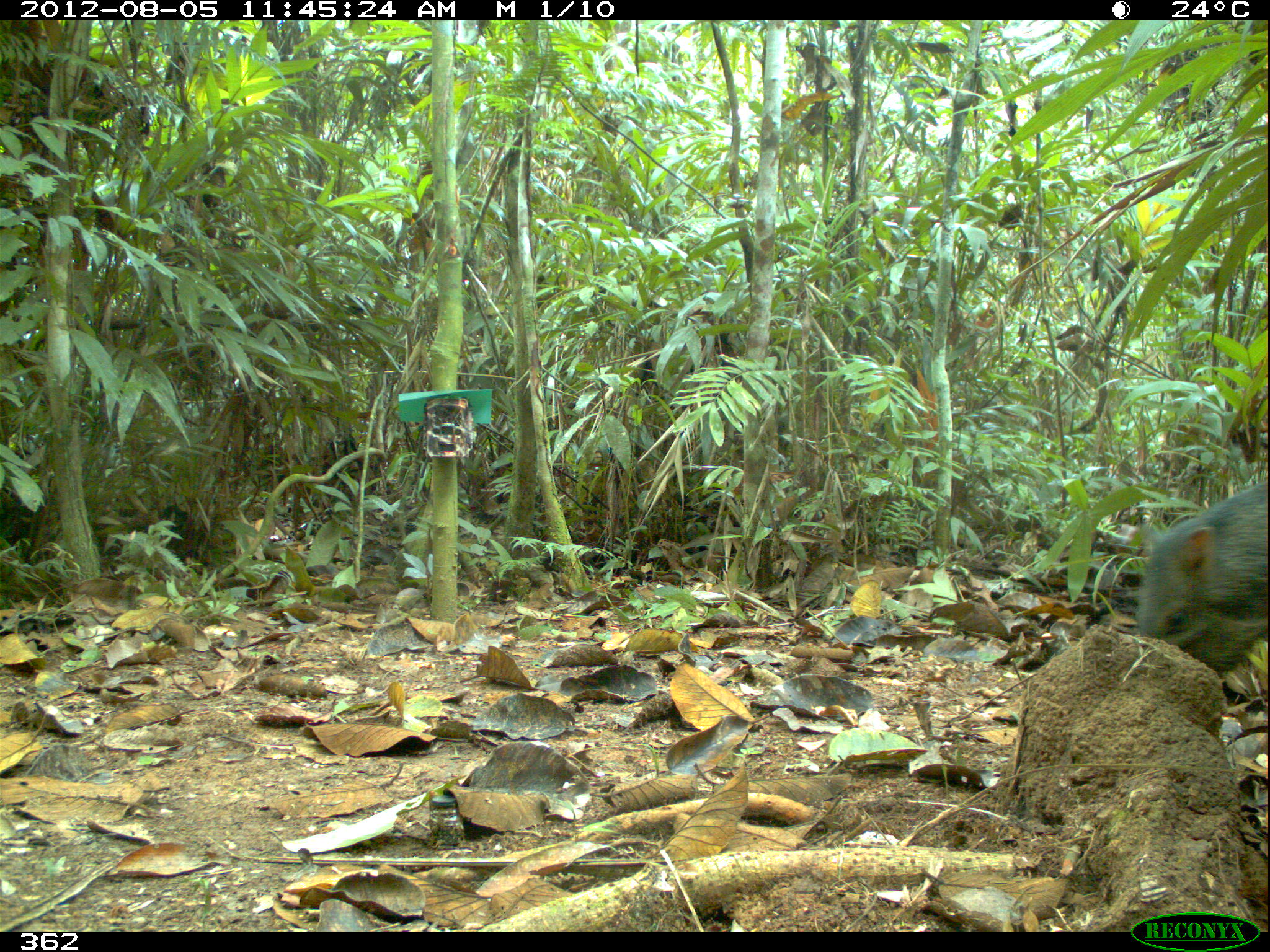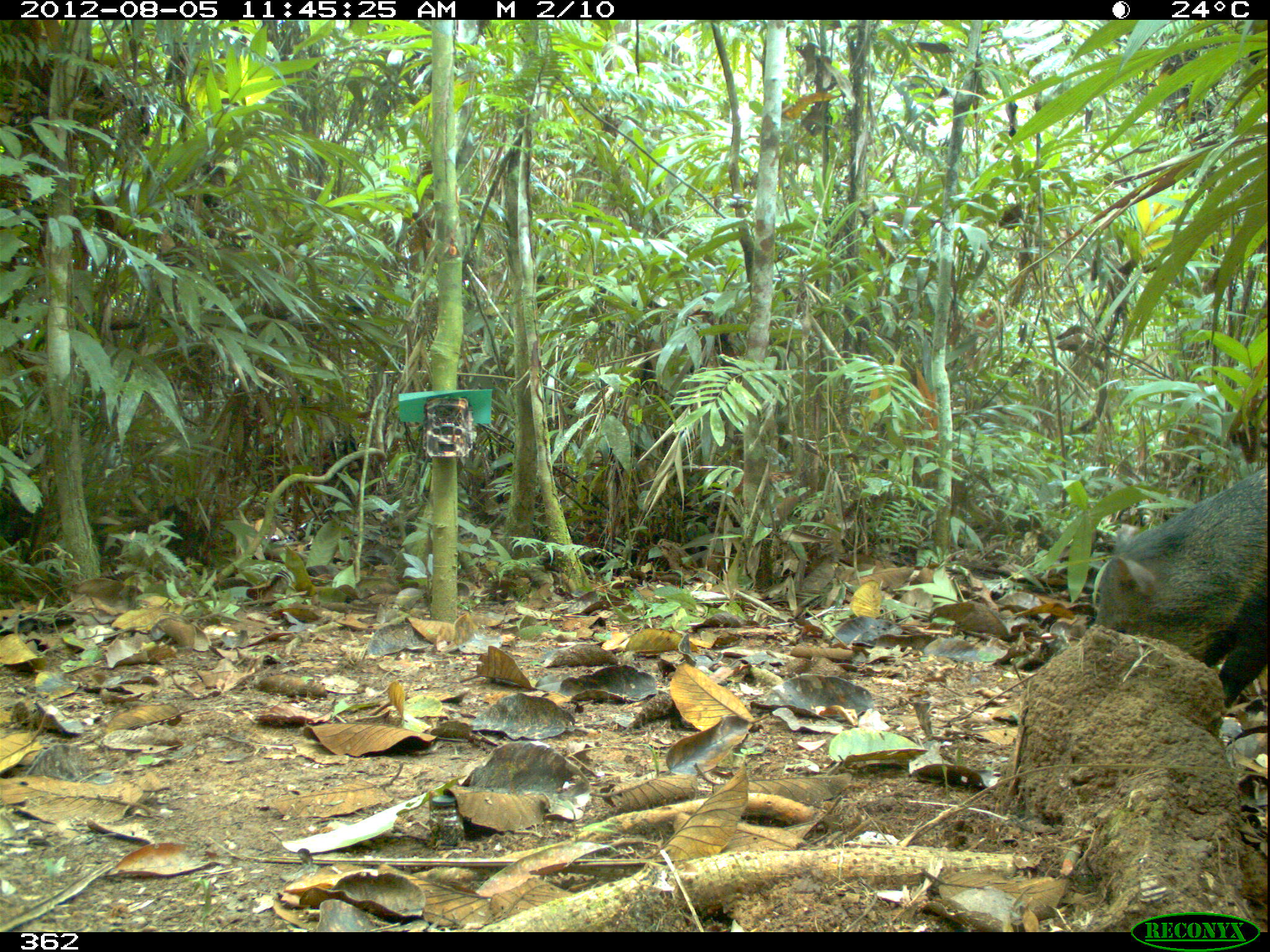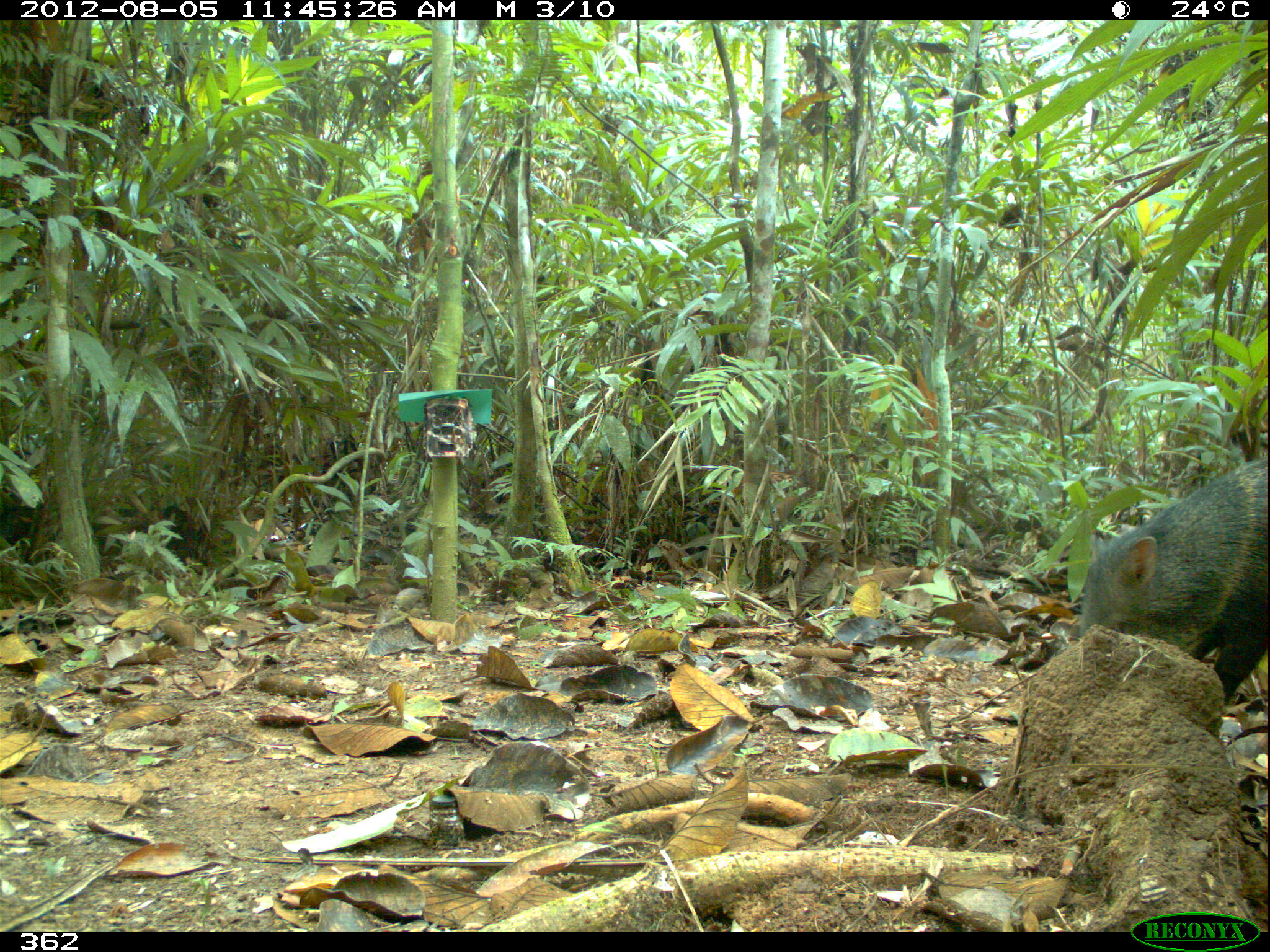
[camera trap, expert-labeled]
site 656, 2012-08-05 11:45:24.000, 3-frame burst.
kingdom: Animalia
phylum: Chordata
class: Mammalia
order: Artiodactyla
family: Tayassuidae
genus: Pecari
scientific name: Pecari tajacu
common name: collared peccary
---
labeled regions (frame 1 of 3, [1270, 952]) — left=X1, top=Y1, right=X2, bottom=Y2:
pecari tajacu: left=1128, top=470, right=1270, bottom=675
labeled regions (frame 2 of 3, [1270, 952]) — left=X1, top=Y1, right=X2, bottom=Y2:
pecari tajacu: left=1089, top=459, right=1270, bottom=703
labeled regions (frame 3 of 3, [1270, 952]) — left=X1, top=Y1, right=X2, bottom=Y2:
pecari tajacu: left=1070, top=451, right=1270, bottom=703